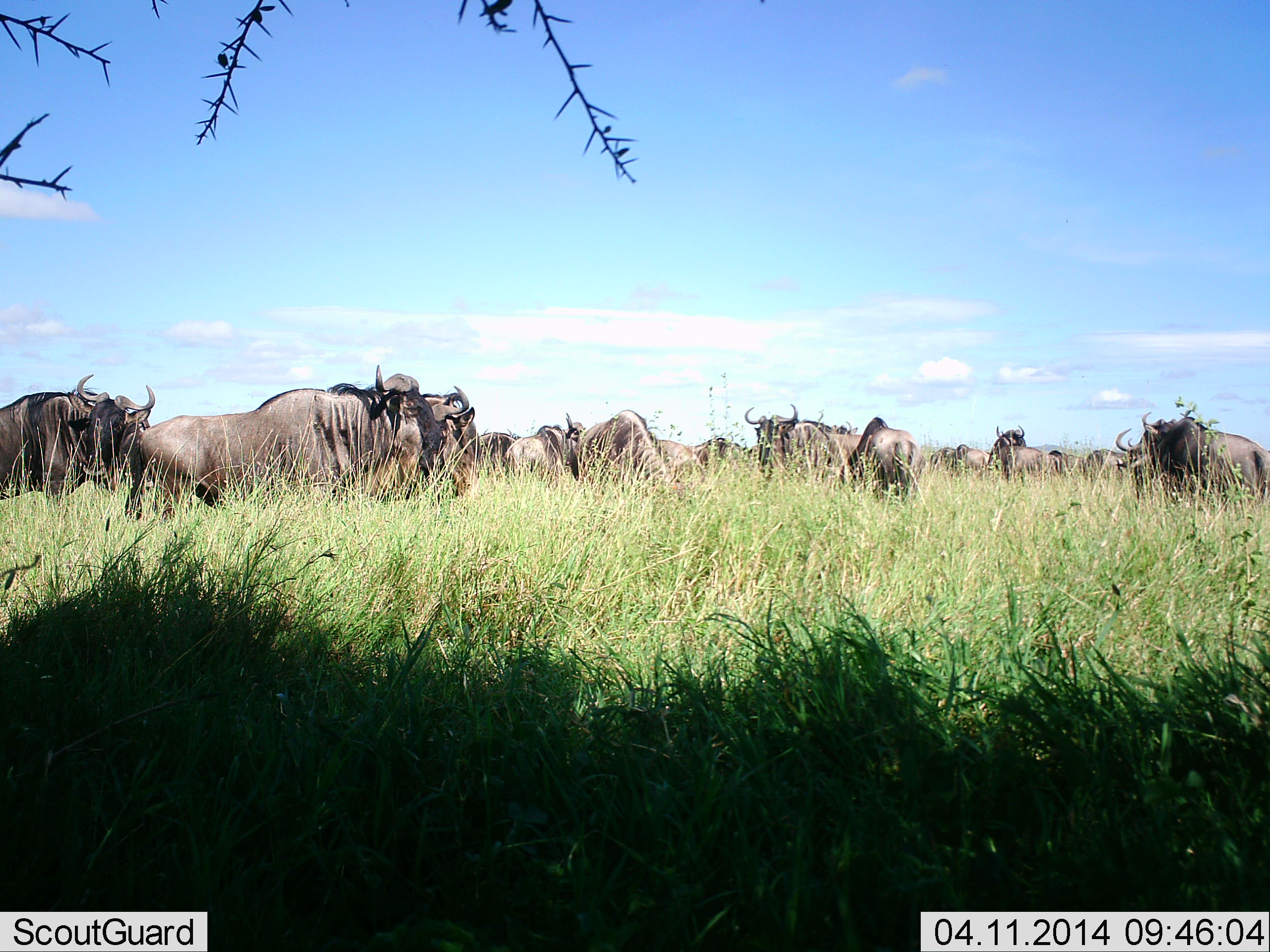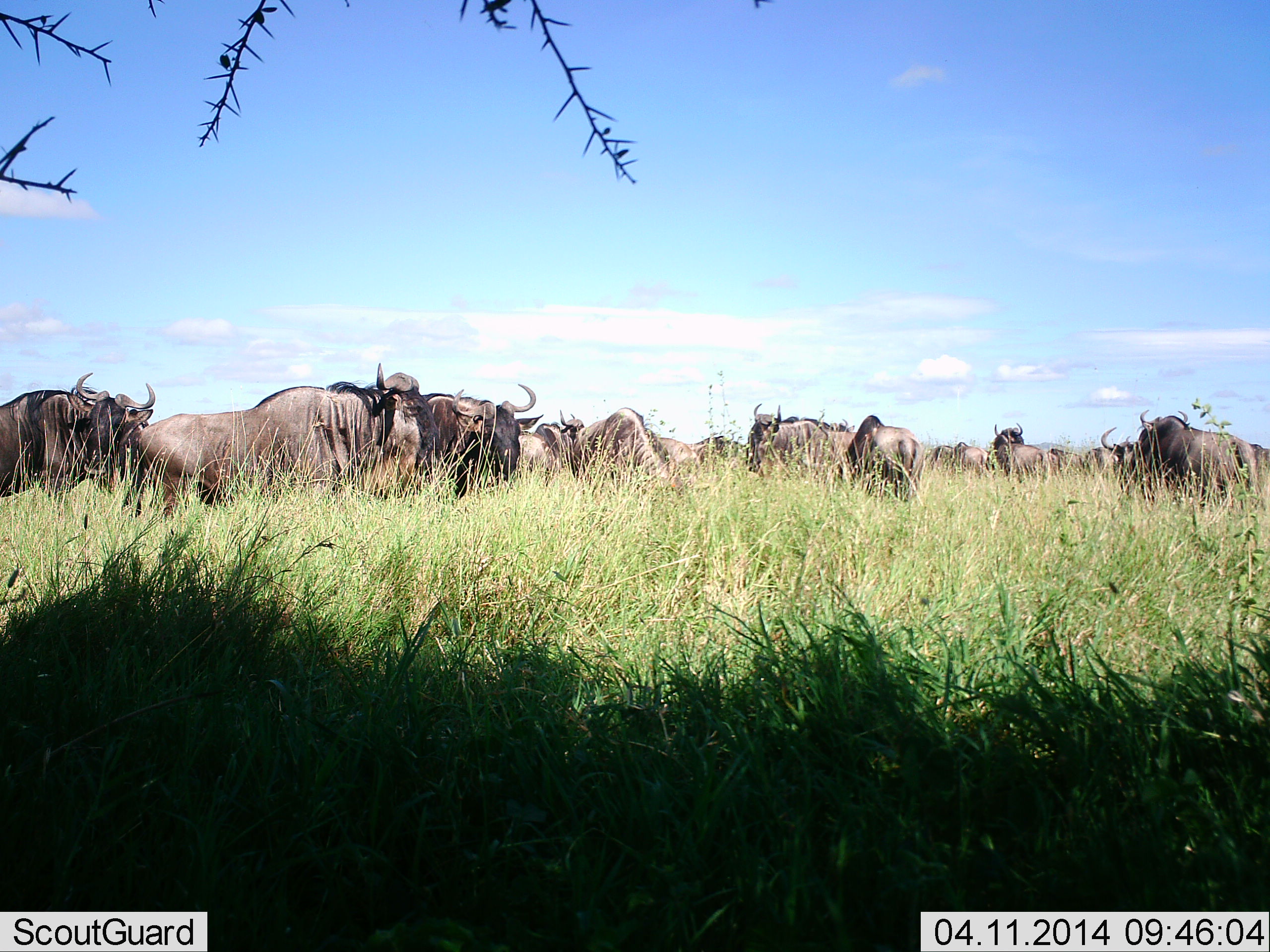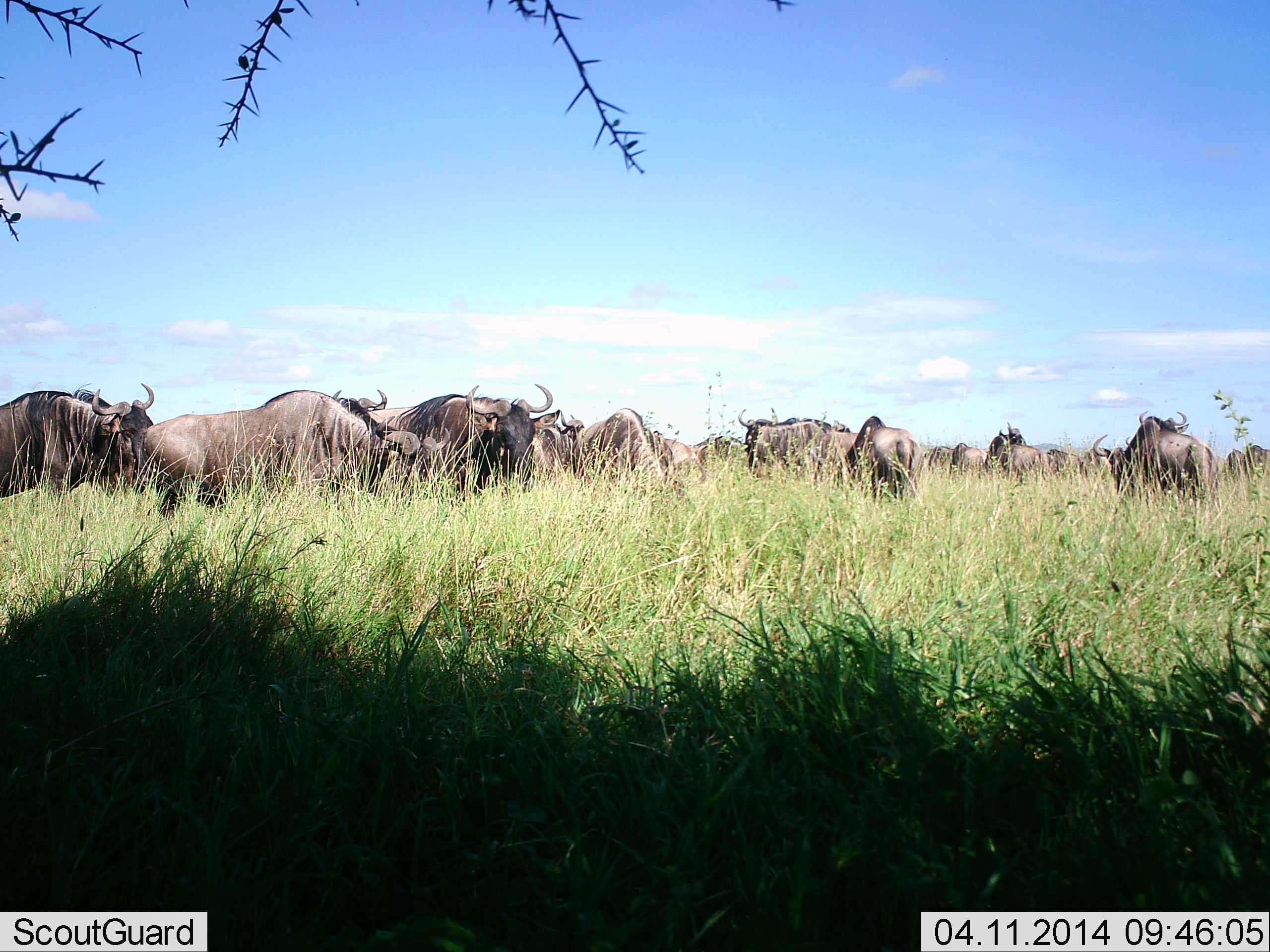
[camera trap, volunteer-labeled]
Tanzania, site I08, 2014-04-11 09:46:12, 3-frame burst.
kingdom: Animalia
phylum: Chordata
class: Mammalia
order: Artiodactyla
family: Bovidae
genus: Connochaetes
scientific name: Connochaetes taurinus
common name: blue wildebeest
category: wildebeest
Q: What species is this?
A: Wildebeest (blue wildebeest) (Connochaetes taurinus).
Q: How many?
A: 11-50.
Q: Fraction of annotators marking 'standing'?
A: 100%.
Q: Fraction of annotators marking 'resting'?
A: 0%.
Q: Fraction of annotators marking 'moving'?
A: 30%.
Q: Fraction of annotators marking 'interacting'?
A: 0%.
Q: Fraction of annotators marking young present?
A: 0%.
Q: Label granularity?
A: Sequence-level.